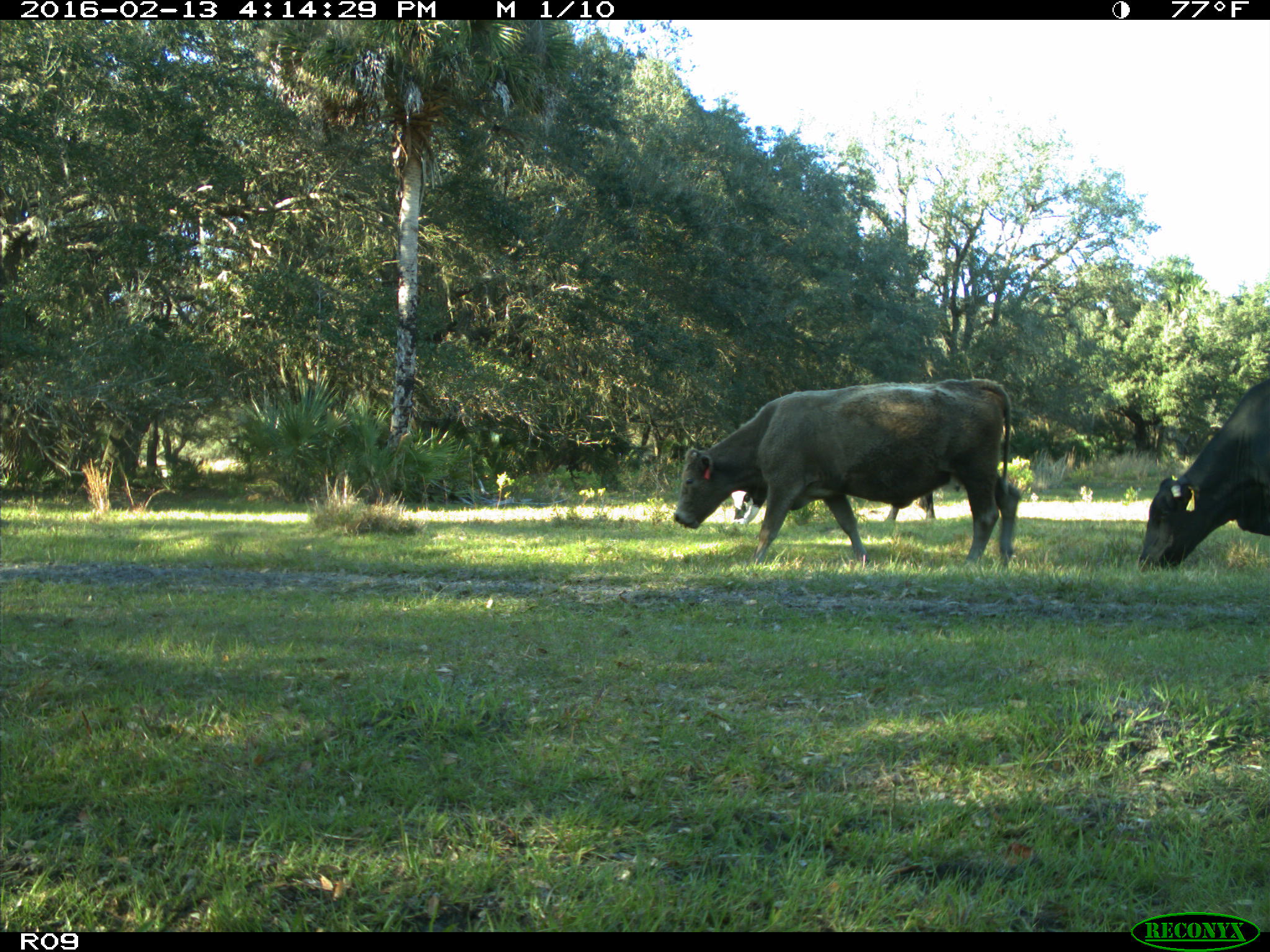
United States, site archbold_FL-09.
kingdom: Animalia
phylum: Chordata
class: Mammalia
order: Artiodactyla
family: Bovidae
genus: Bos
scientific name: Bos taurus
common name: domestic cow